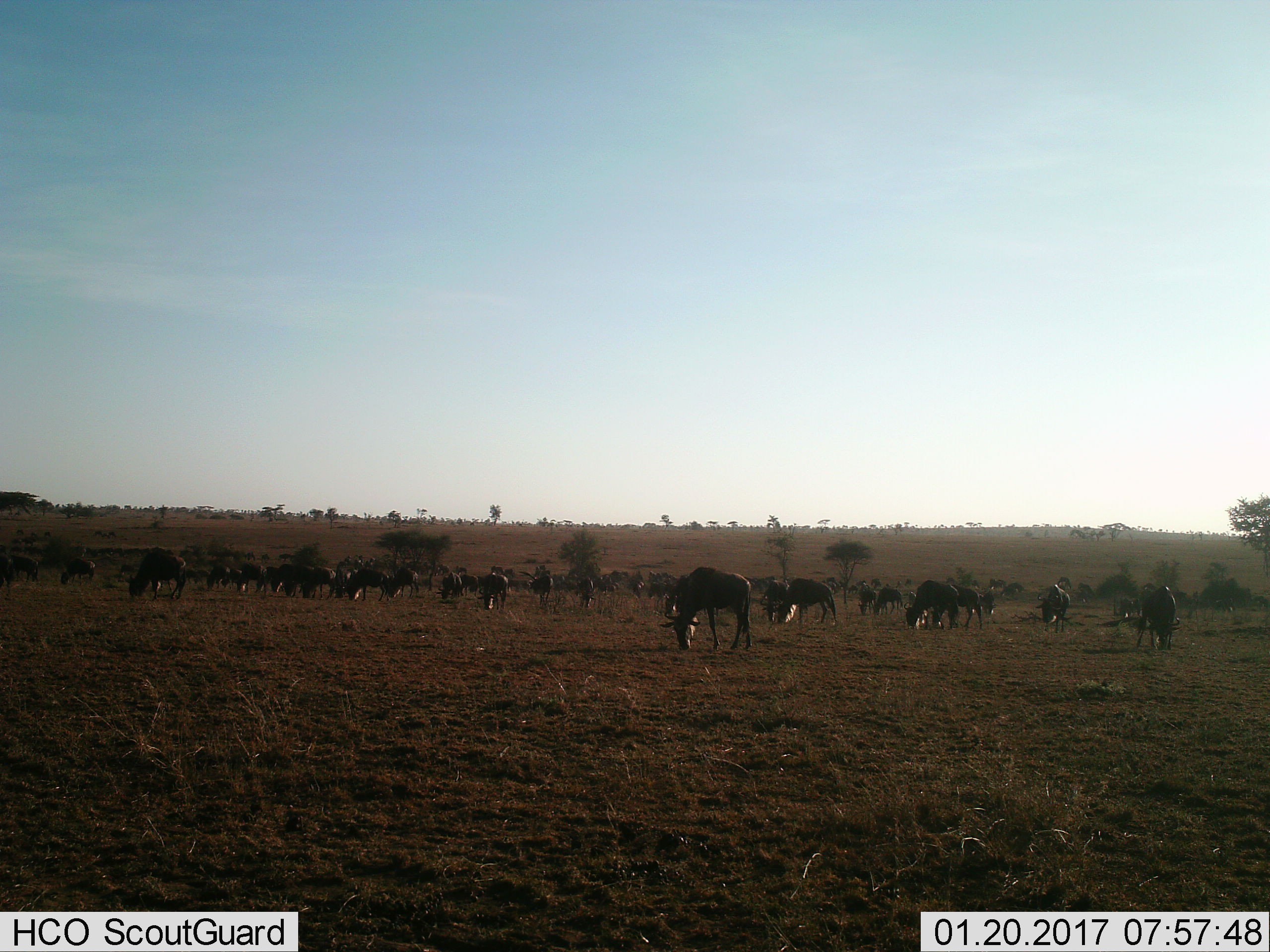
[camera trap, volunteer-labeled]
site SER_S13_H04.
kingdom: Animalia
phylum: Chordata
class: Mammalia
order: Artiodactyla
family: Bovidae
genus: Connochaetes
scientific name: Connochaetes taurinus taurinus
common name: blue wildebeest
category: wildebeestblue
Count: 11-50.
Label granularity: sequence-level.